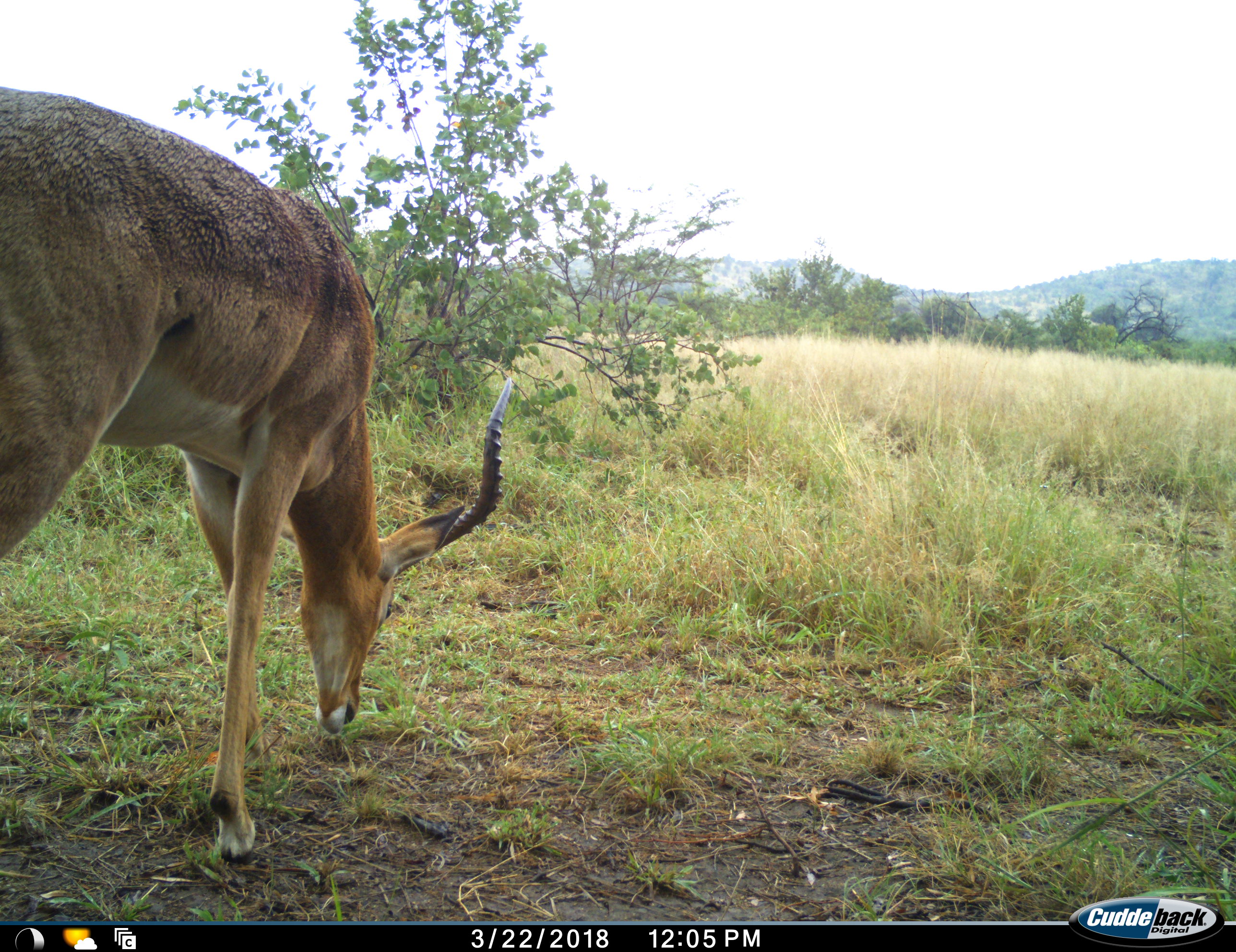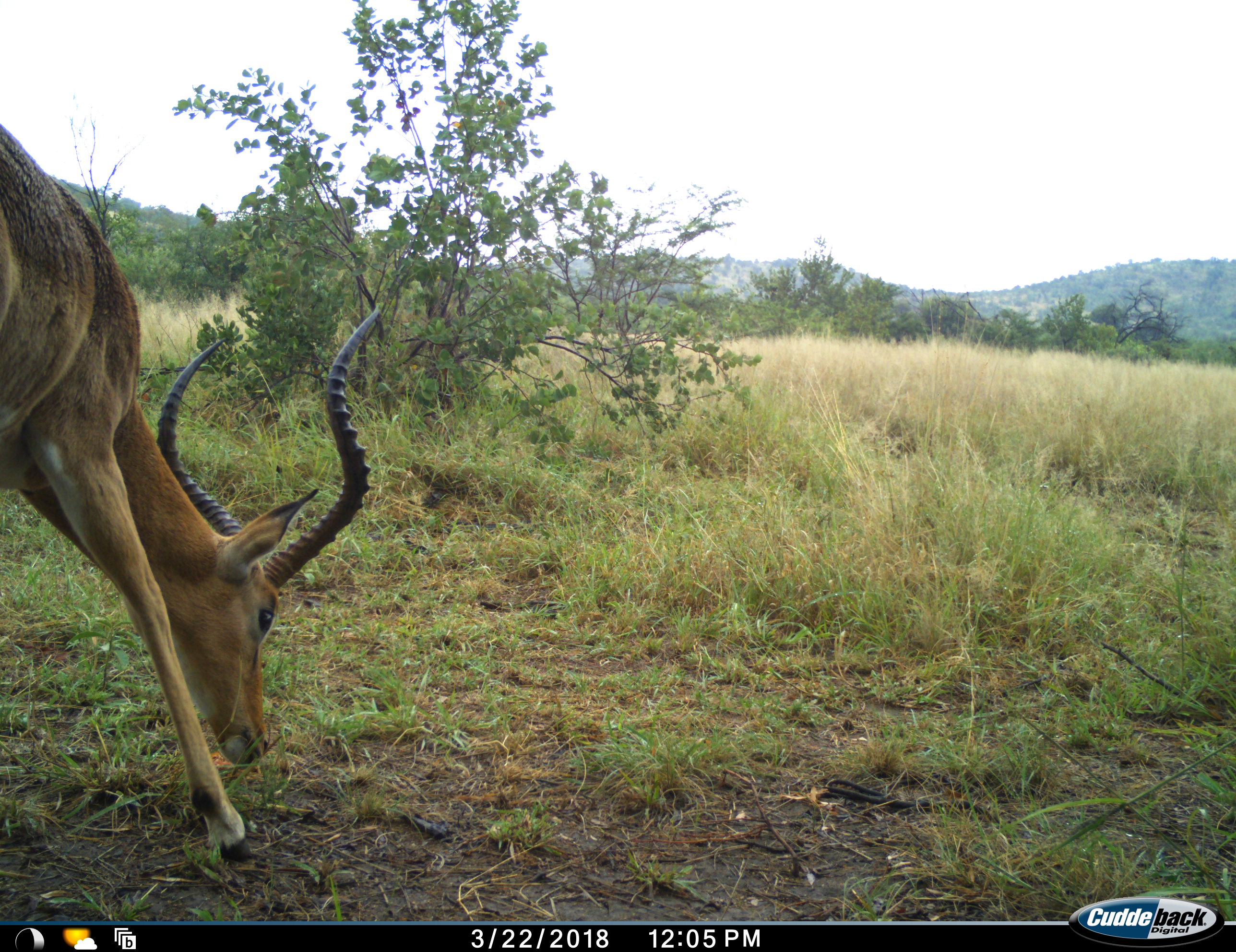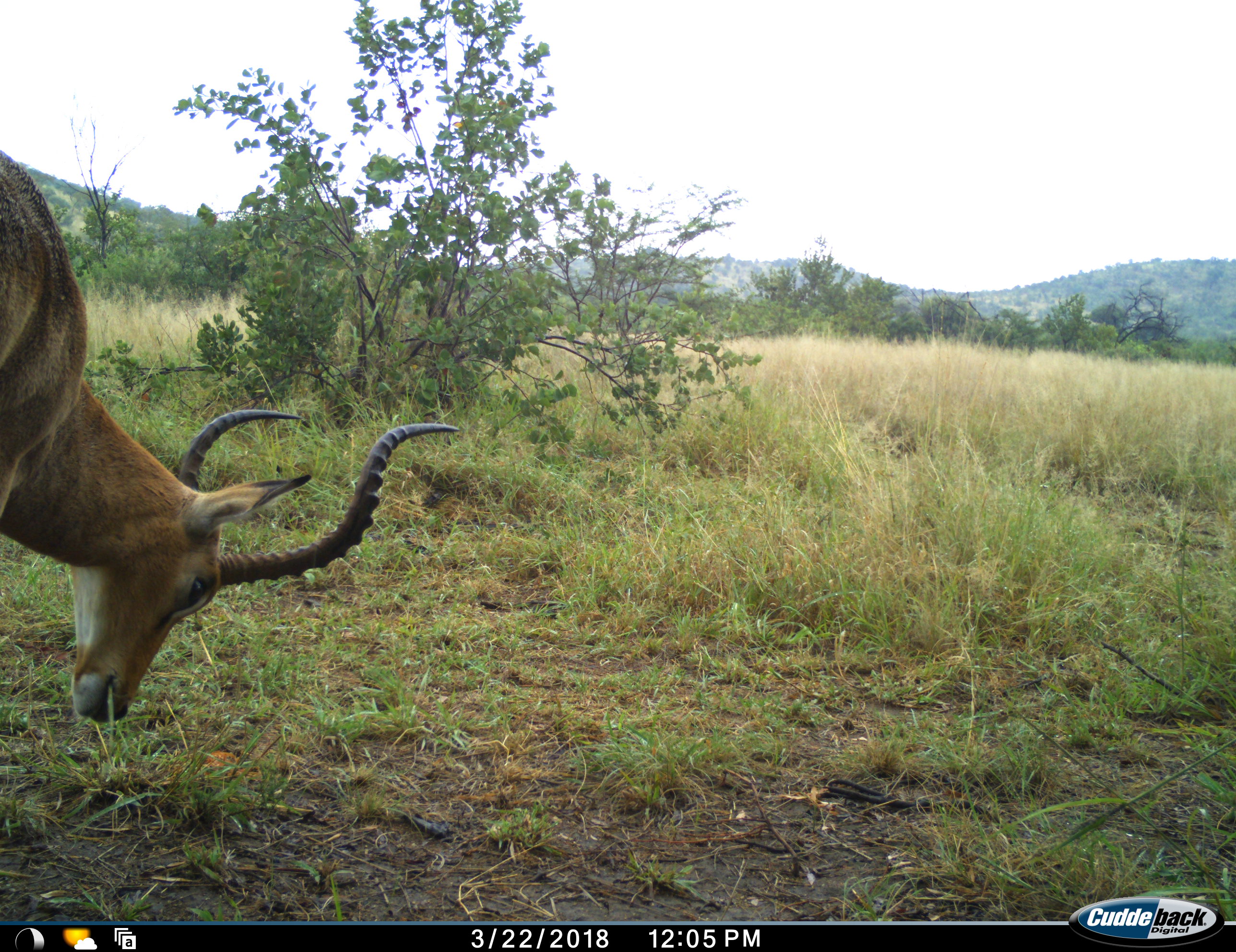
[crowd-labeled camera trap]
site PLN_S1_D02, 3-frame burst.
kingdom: Animalia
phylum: Chordata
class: Mammalia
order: Artiodactyla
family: Bovidae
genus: Aepyceros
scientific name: Aepyceros melampus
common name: impala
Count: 1.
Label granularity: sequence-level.